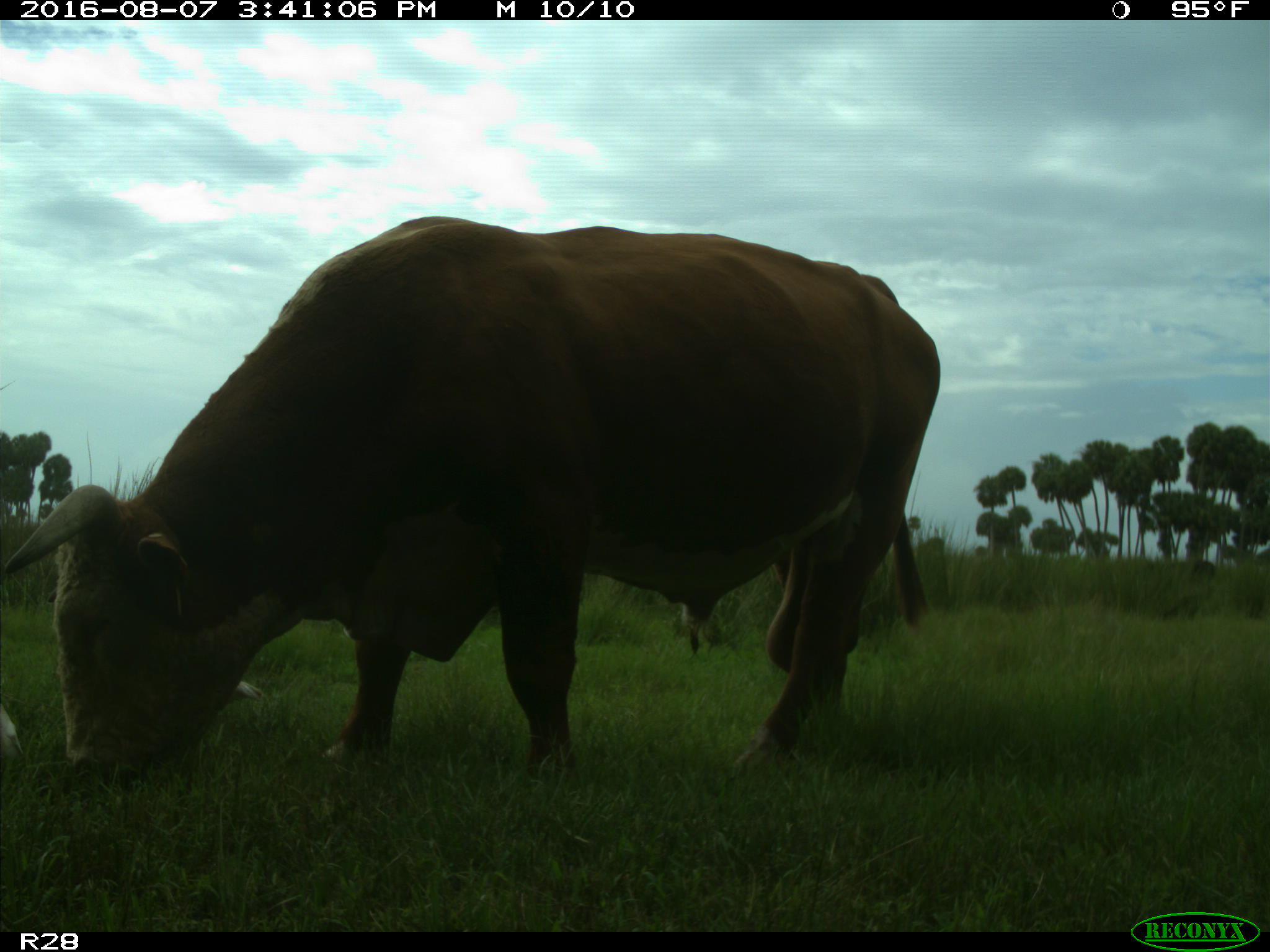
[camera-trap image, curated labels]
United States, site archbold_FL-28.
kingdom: Animalia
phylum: Chordata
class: Mammalia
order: Artiodactyla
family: Bovidae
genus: Bos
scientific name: Bos taurus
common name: domestic cow